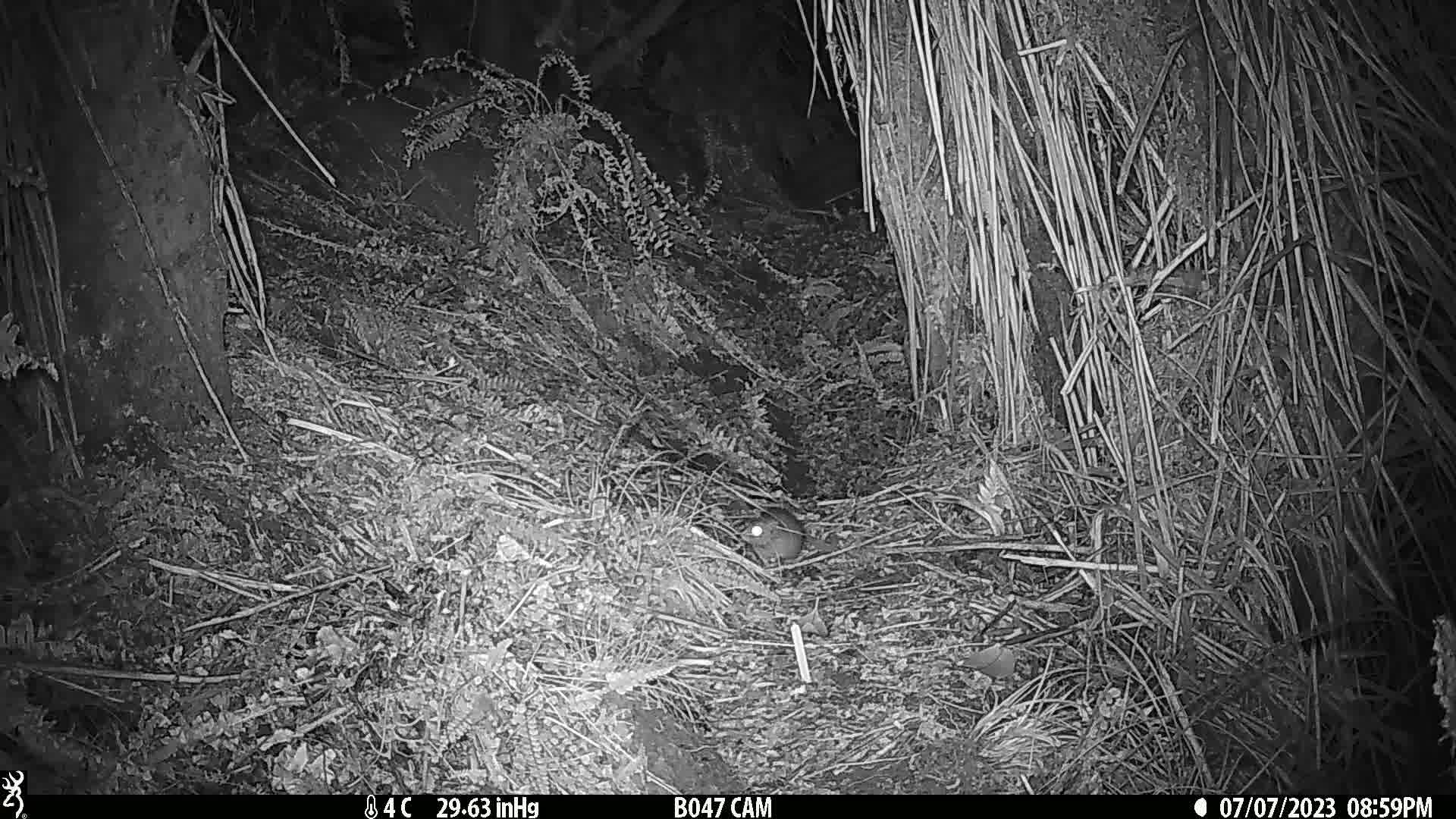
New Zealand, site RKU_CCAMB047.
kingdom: Animalia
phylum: Chordata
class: Mammalia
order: Rodentia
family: Muridae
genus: Rattus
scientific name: Rattus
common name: rat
Rat (Rattus).